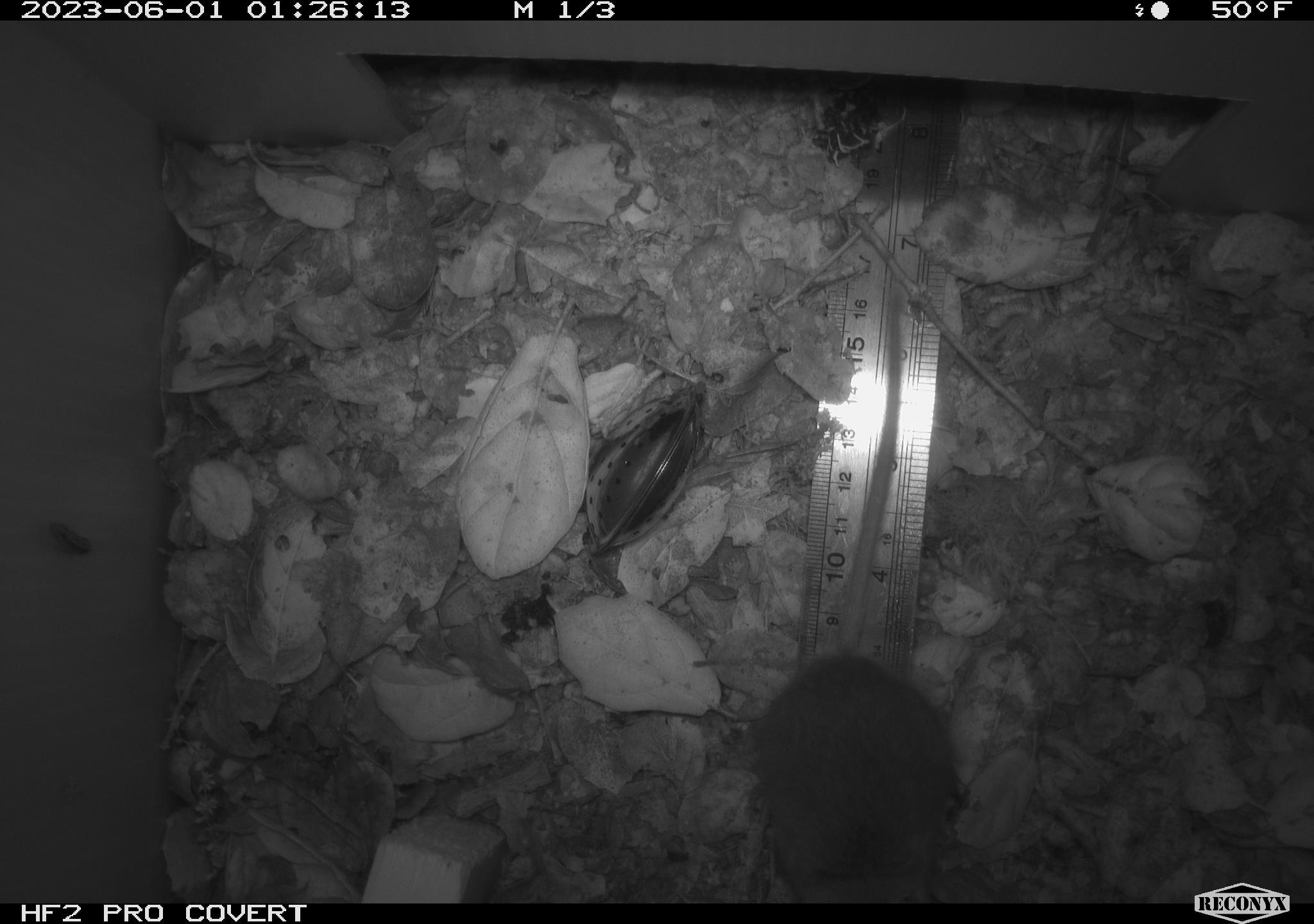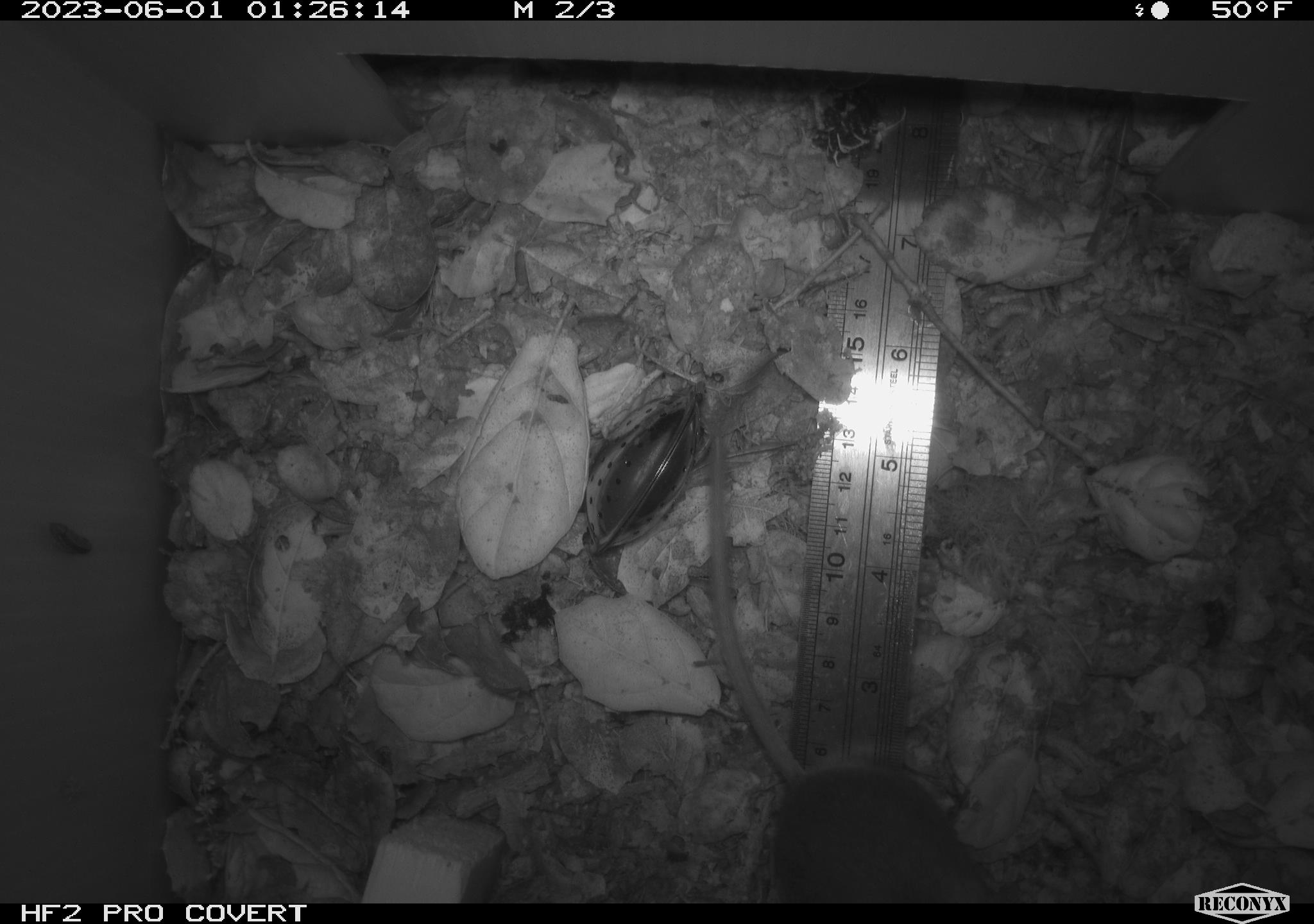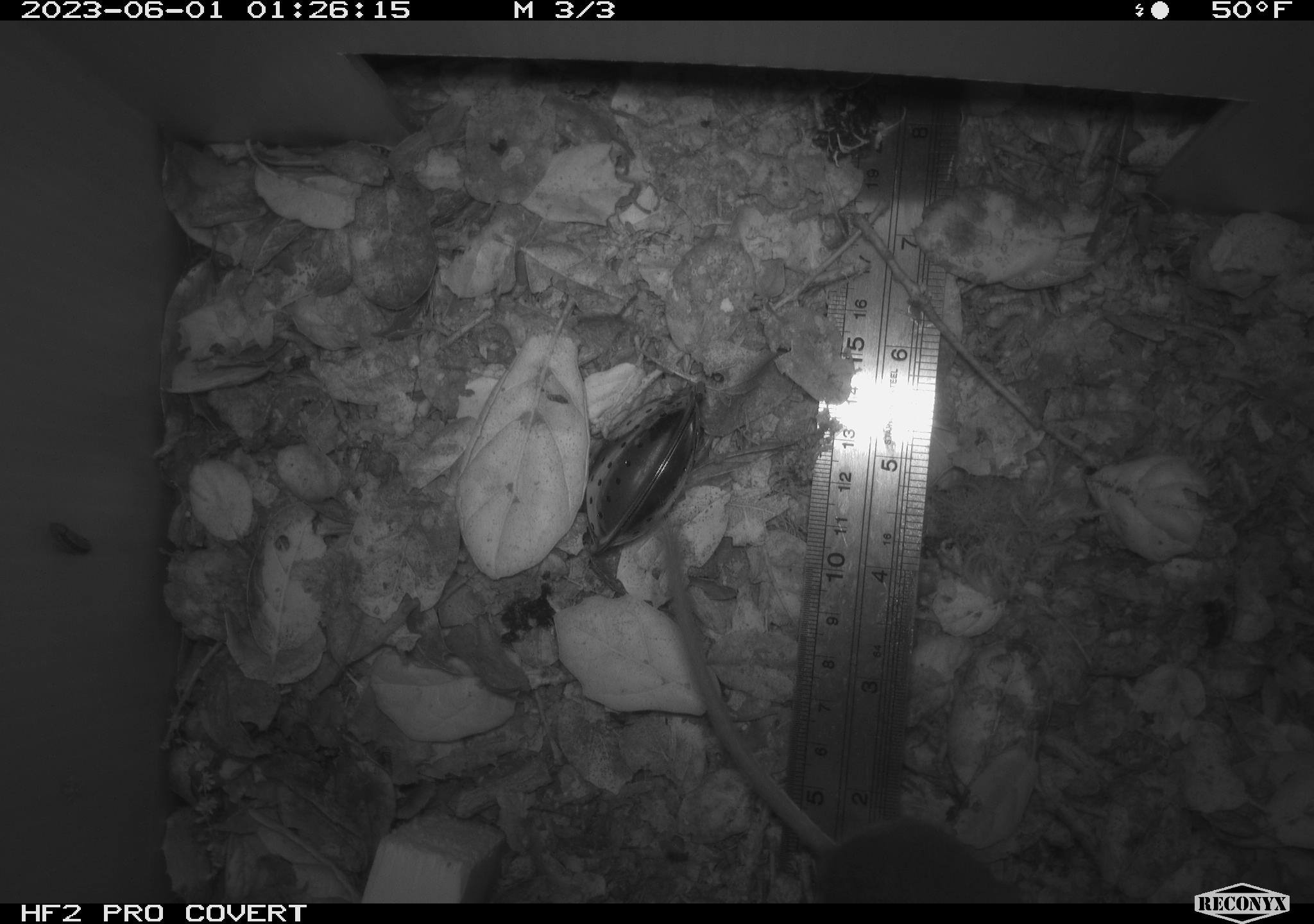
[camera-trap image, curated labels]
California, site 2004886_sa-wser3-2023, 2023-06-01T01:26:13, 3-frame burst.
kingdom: Animalia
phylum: Chordata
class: Mammalia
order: Rodentia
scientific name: Rodentia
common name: mouse species